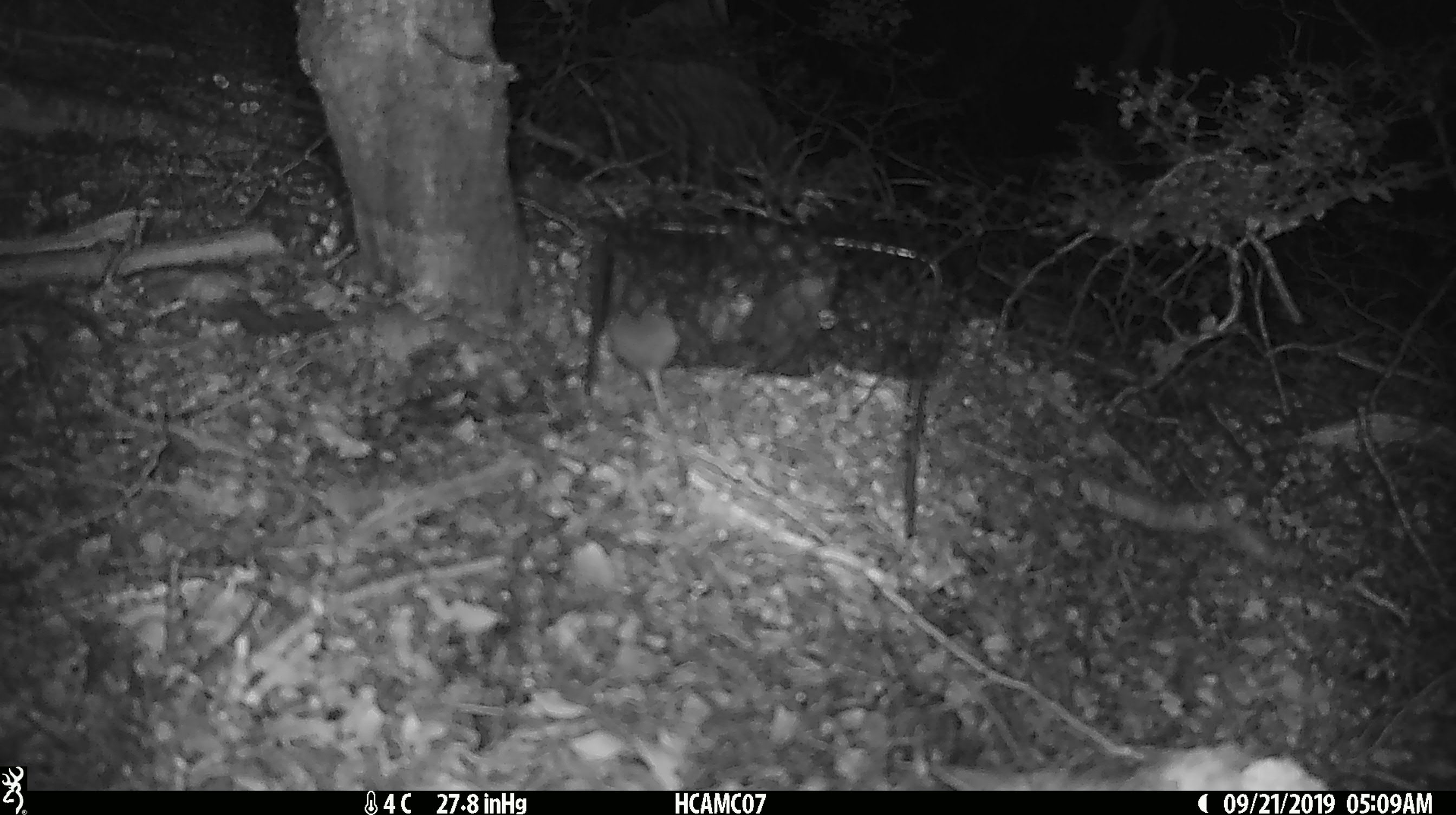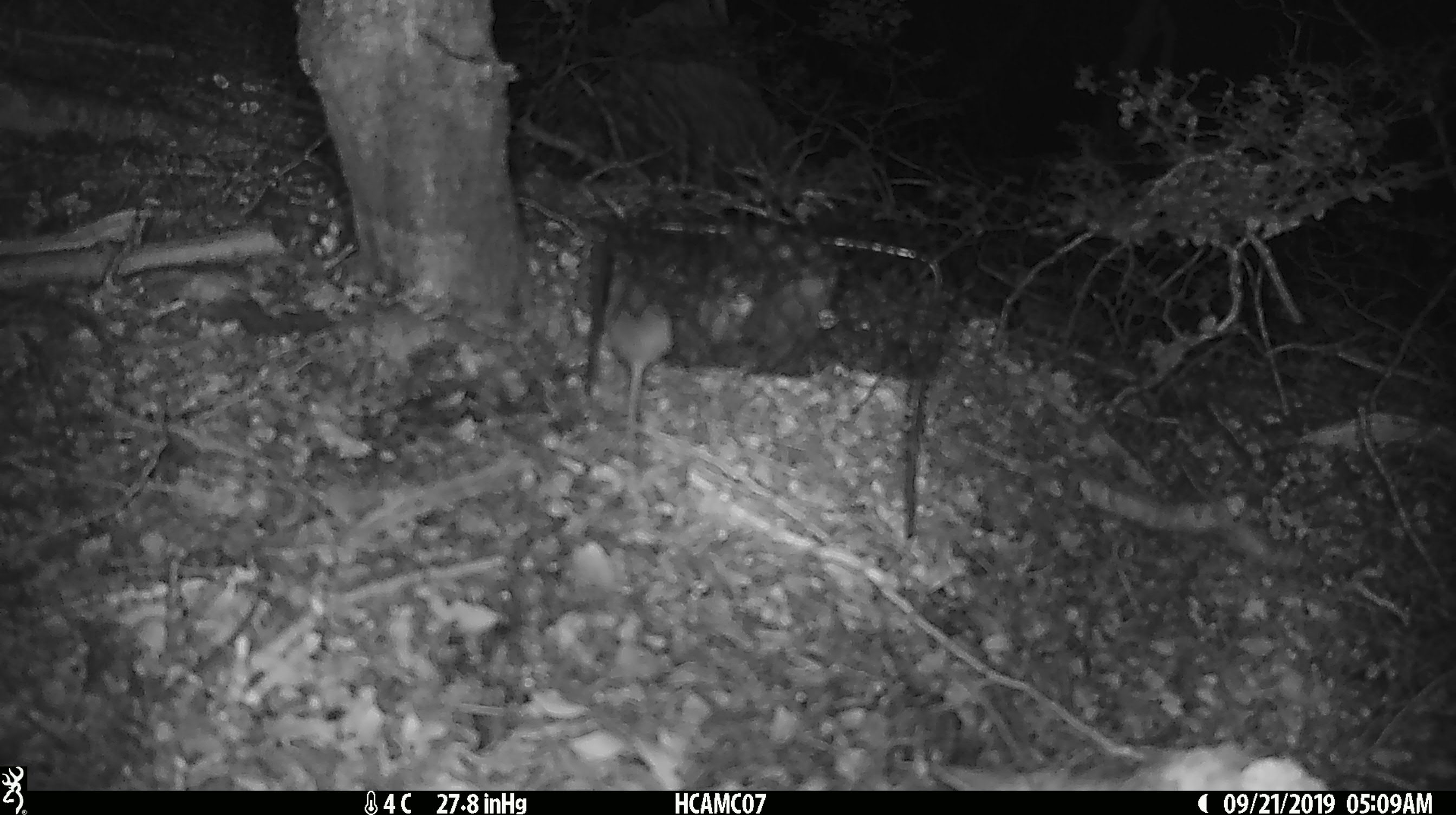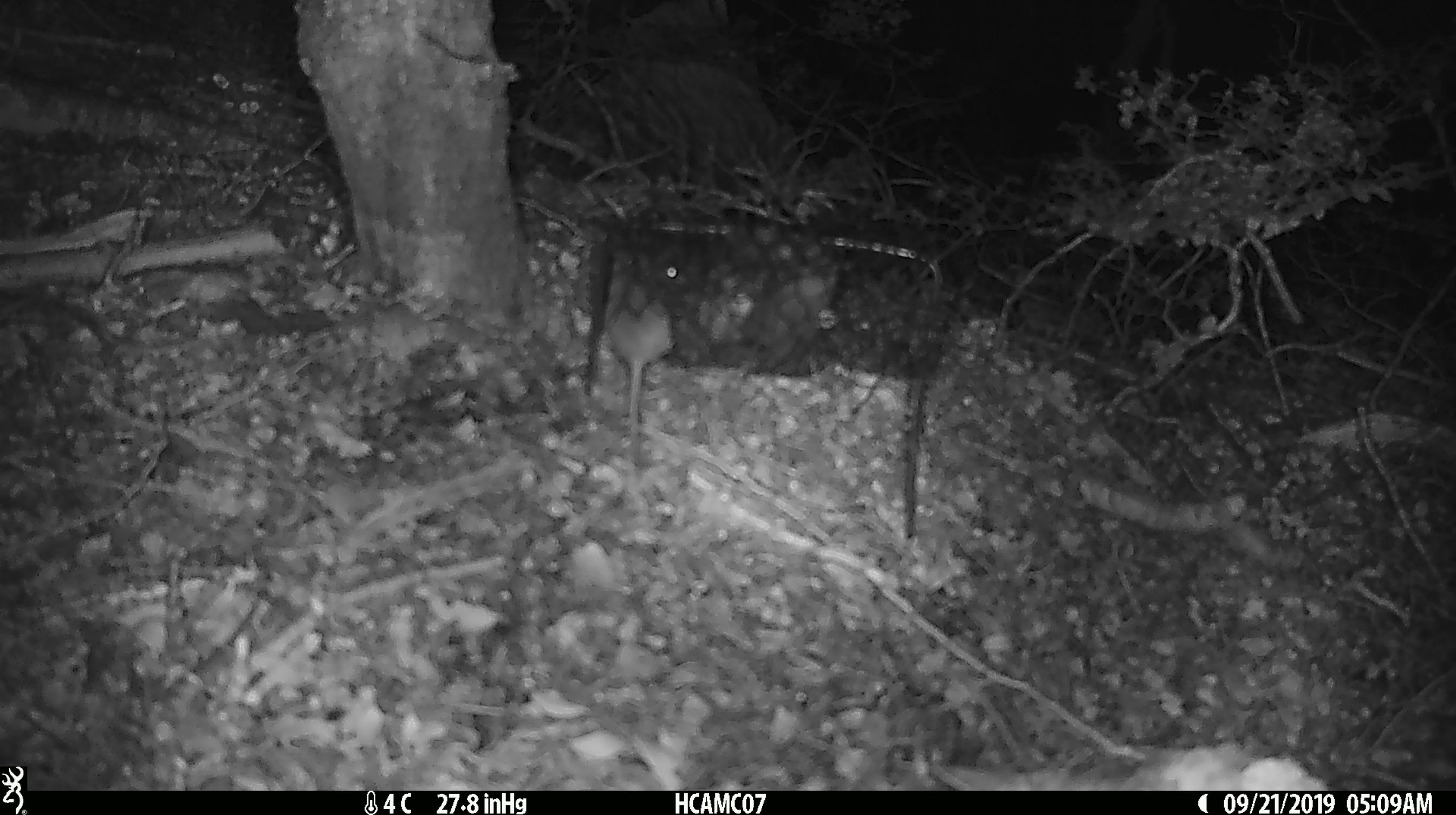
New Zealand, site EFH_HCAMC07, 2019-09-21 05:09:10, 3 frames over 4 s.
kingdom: Animalia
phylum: Chordata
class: Mammalia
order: Rodentia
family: Muridae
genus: Mus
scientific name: Mus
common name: mouse